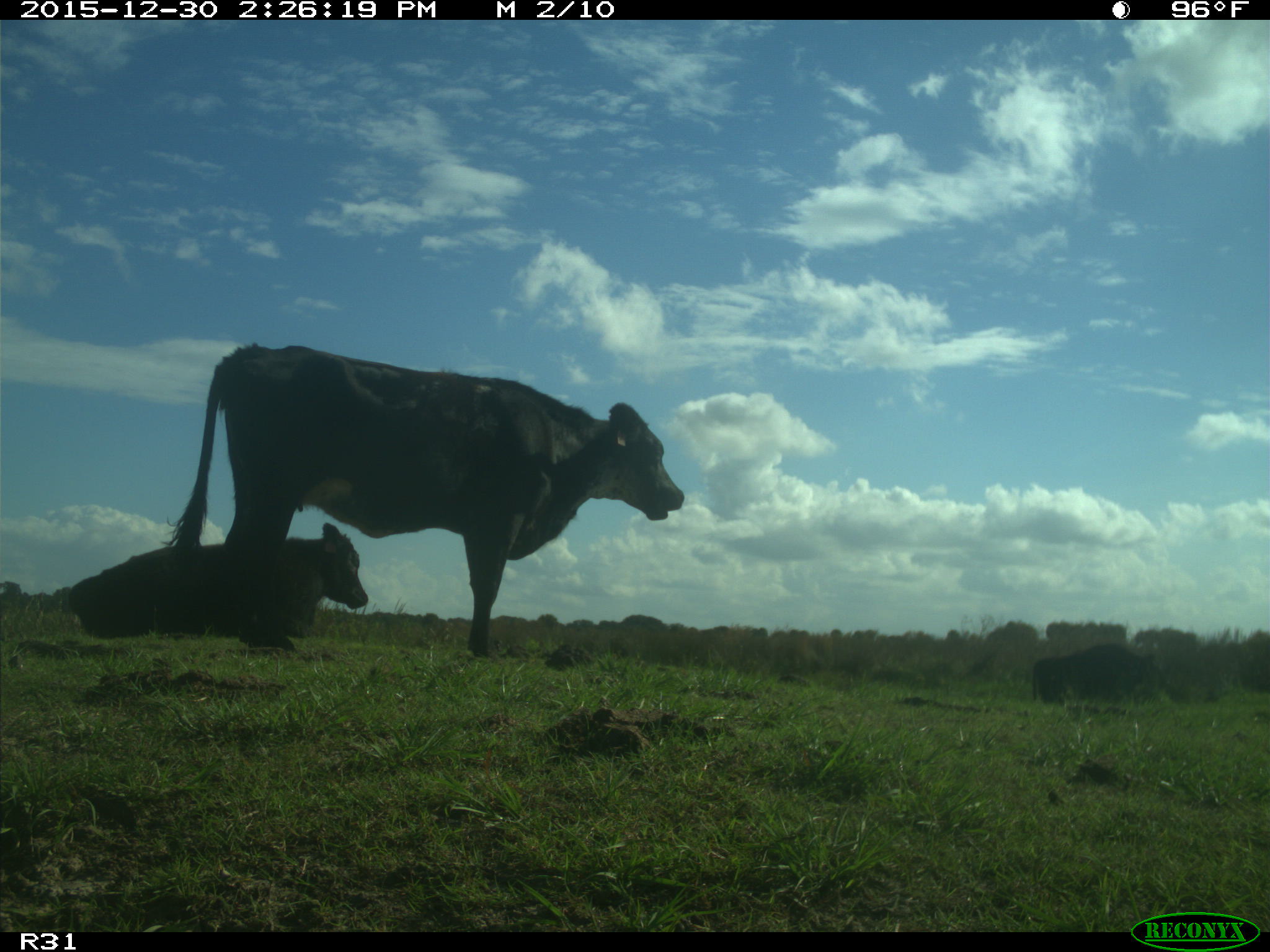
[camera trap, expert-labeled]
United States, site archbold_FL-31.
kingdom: Animalia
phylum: Chordata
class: Mammalia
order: Artiodactyla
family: Bovidae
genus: Bos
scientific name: Bos taurus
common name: domestic cow